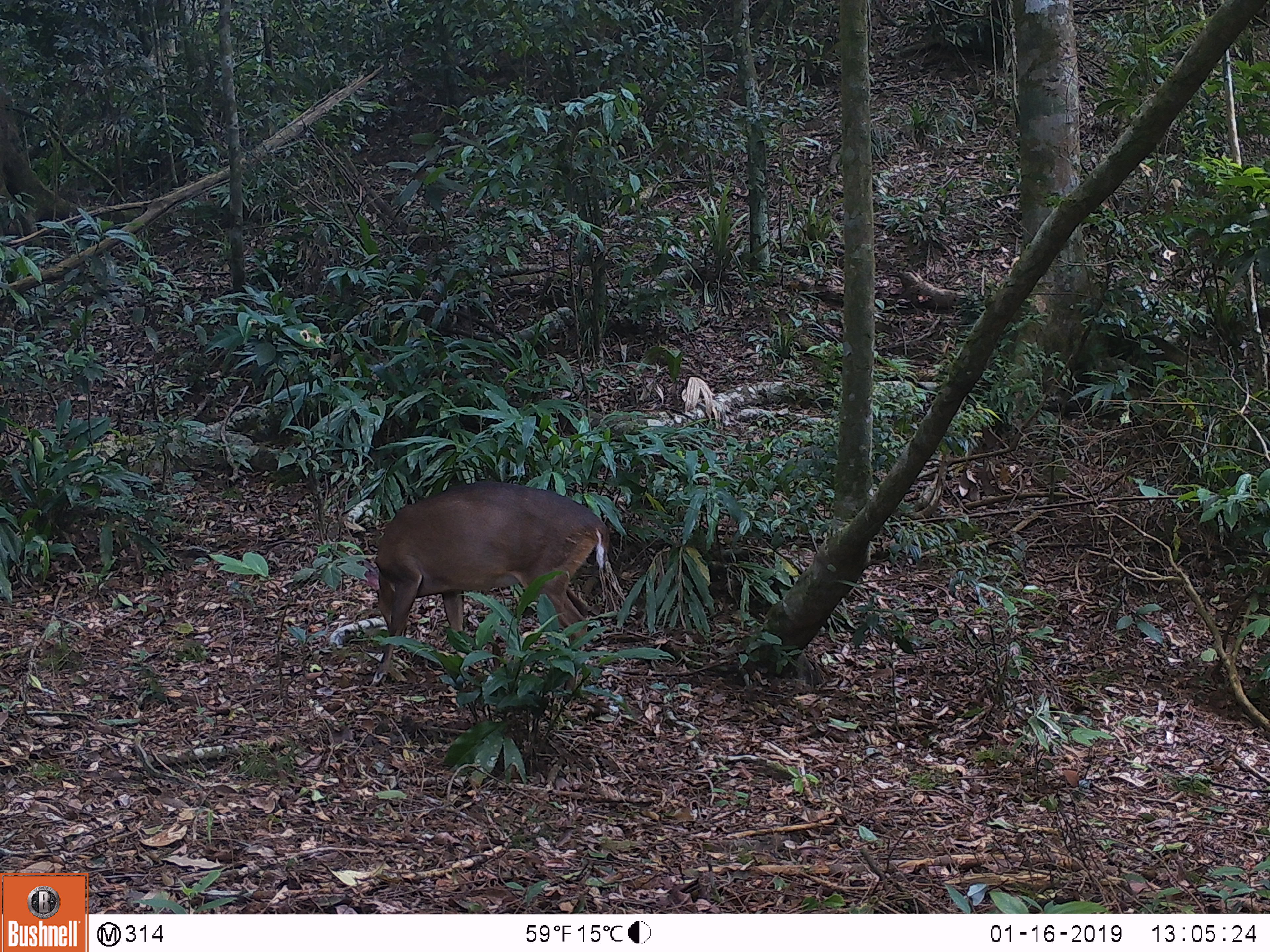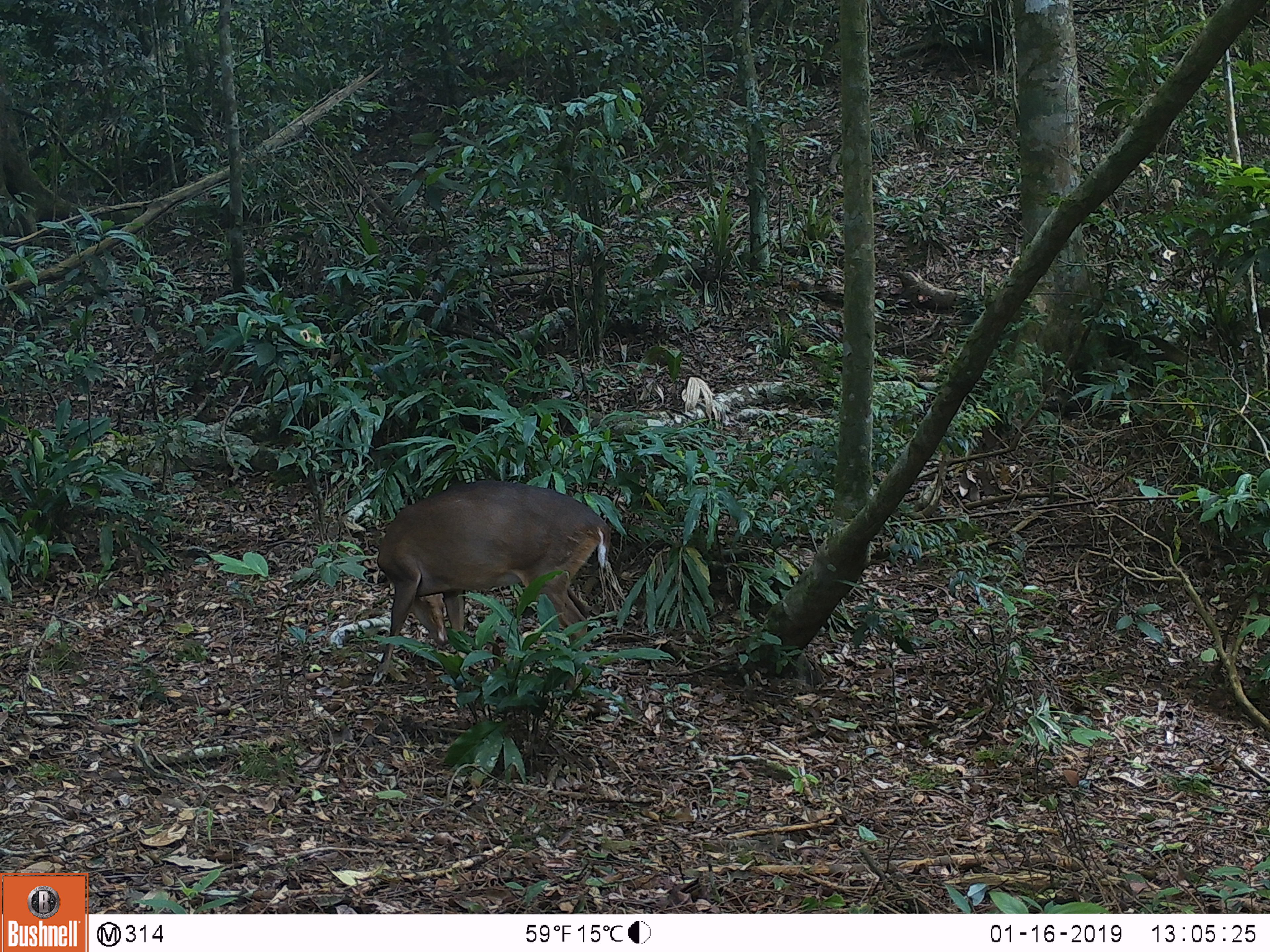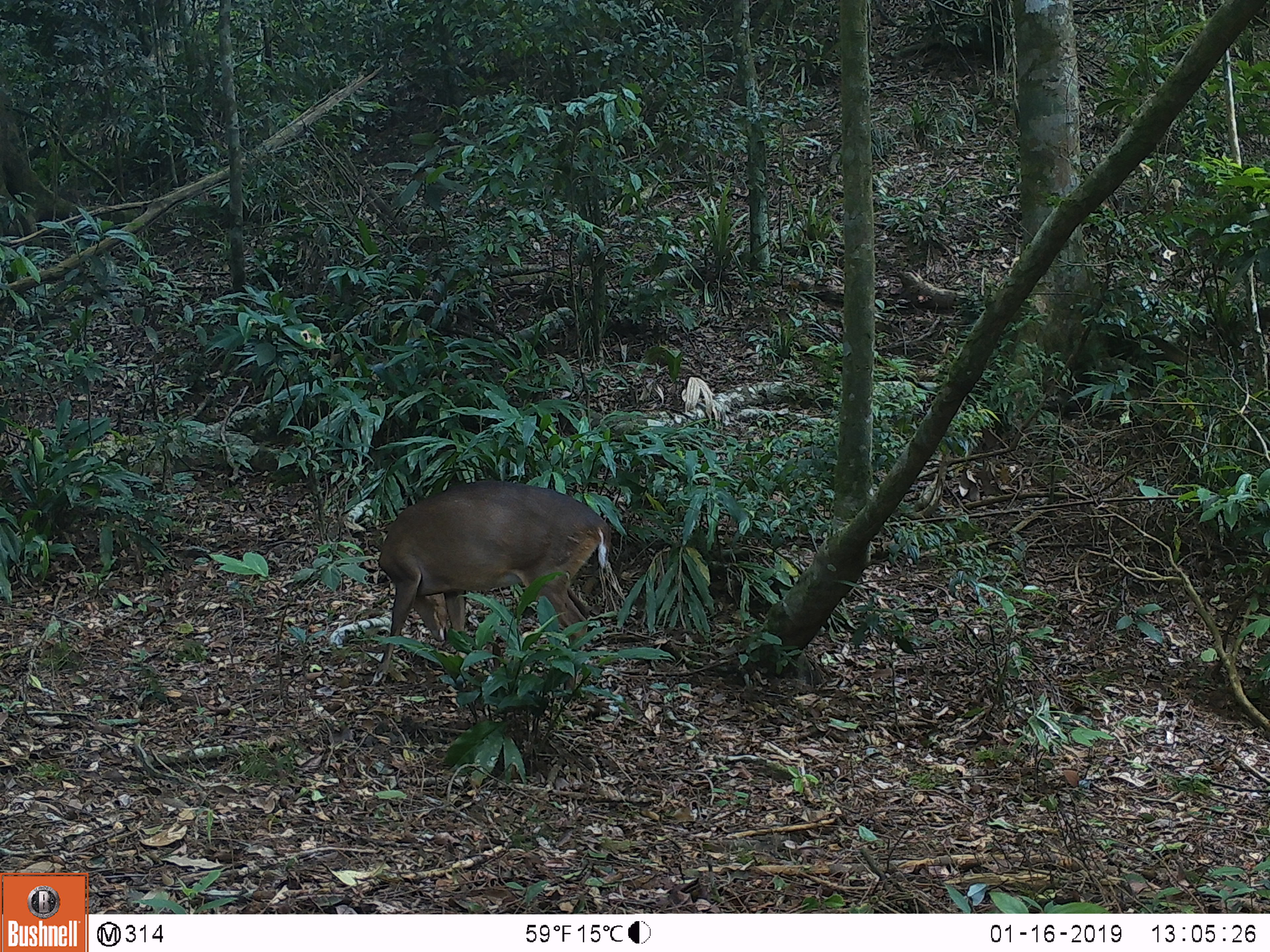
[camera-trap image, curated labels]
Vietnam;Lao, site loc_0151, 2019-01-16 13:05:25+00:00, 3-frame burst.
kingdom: Animalia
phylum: Chordata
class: Mammalia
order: Artiodactyla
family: Cervidae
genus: Muntiacus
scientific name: Muntiacus vuquangensis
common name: large-antlered muntjac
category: large antlered muntjac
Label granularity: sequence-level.